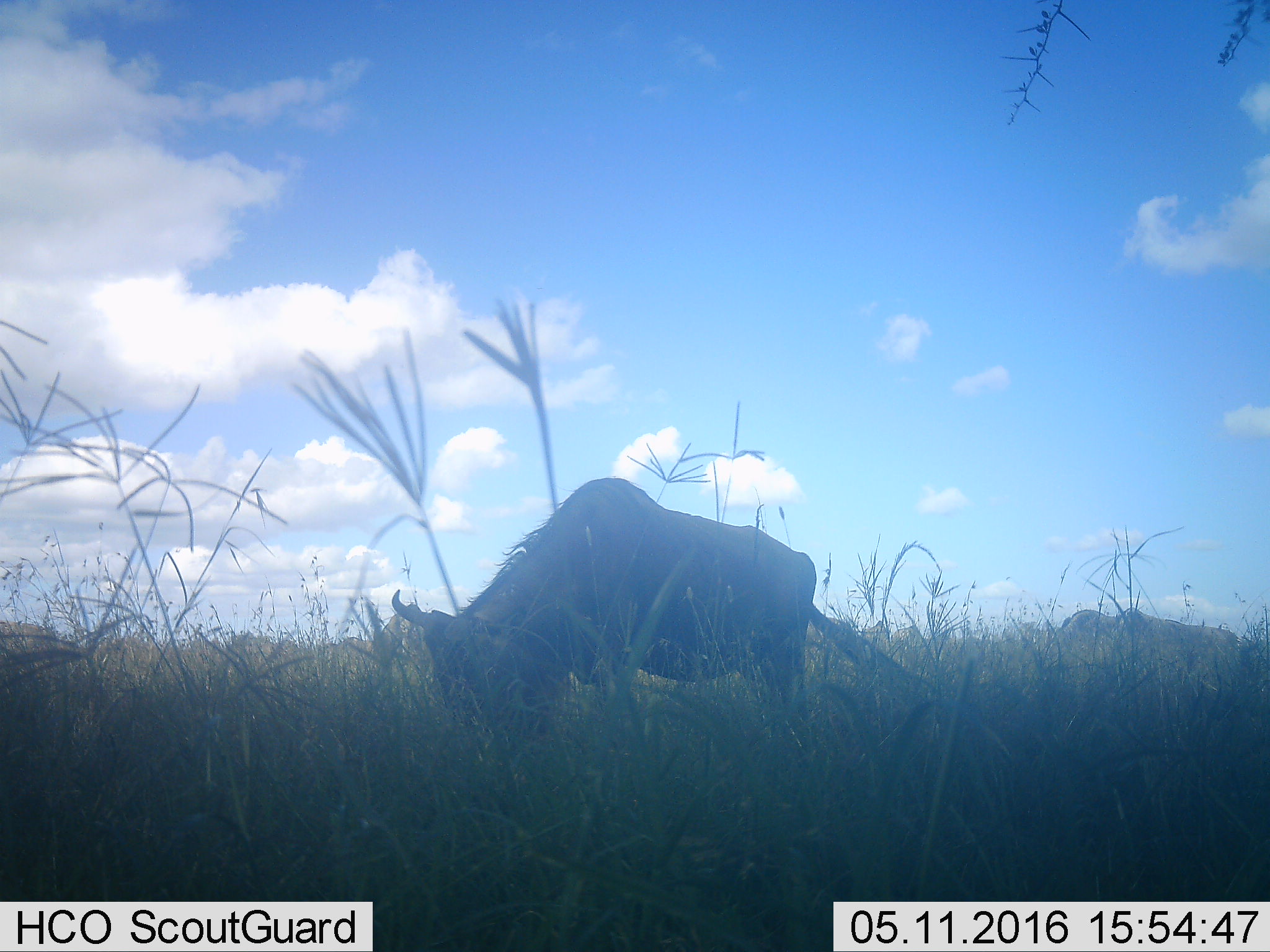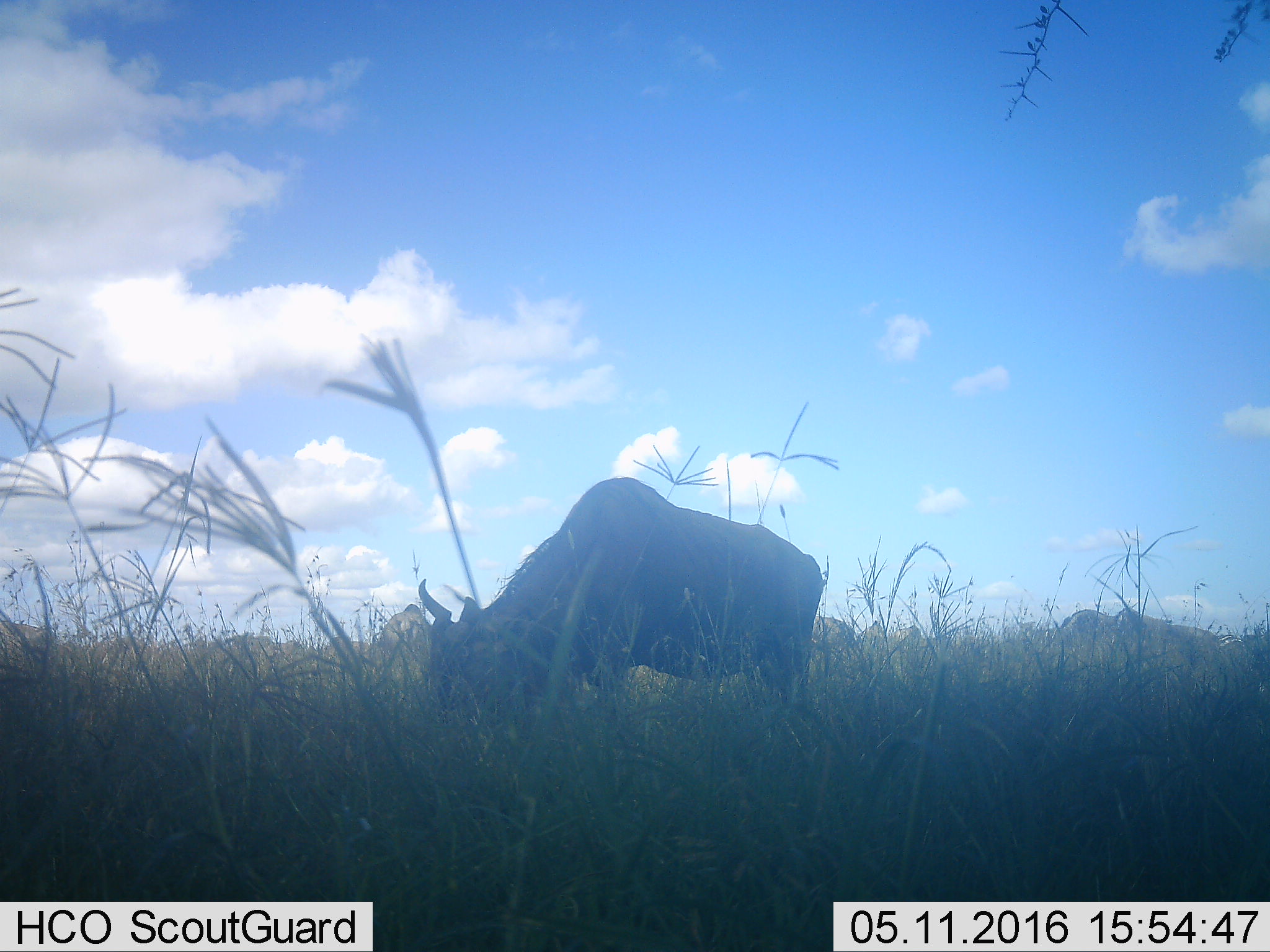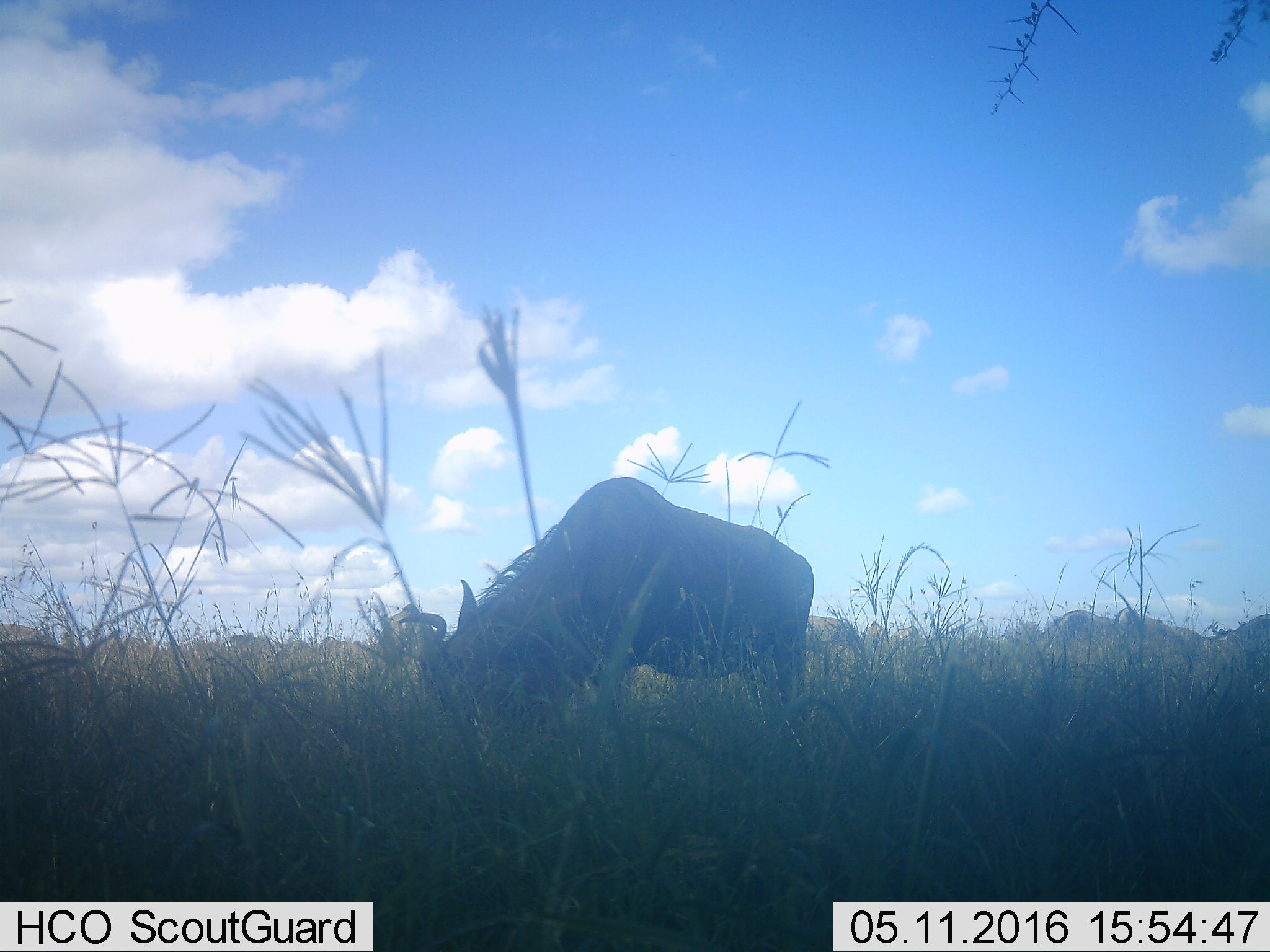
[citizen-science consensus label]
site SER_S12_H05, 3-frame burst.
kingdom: Animalia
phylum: Chordata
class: Mammalia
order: Artiodactyla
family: Bovidae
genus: Connochaetes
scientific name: Connochaetes taurinus taurinus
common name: blue wildebeest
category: wildebeestblue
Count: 3.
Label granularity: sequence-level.